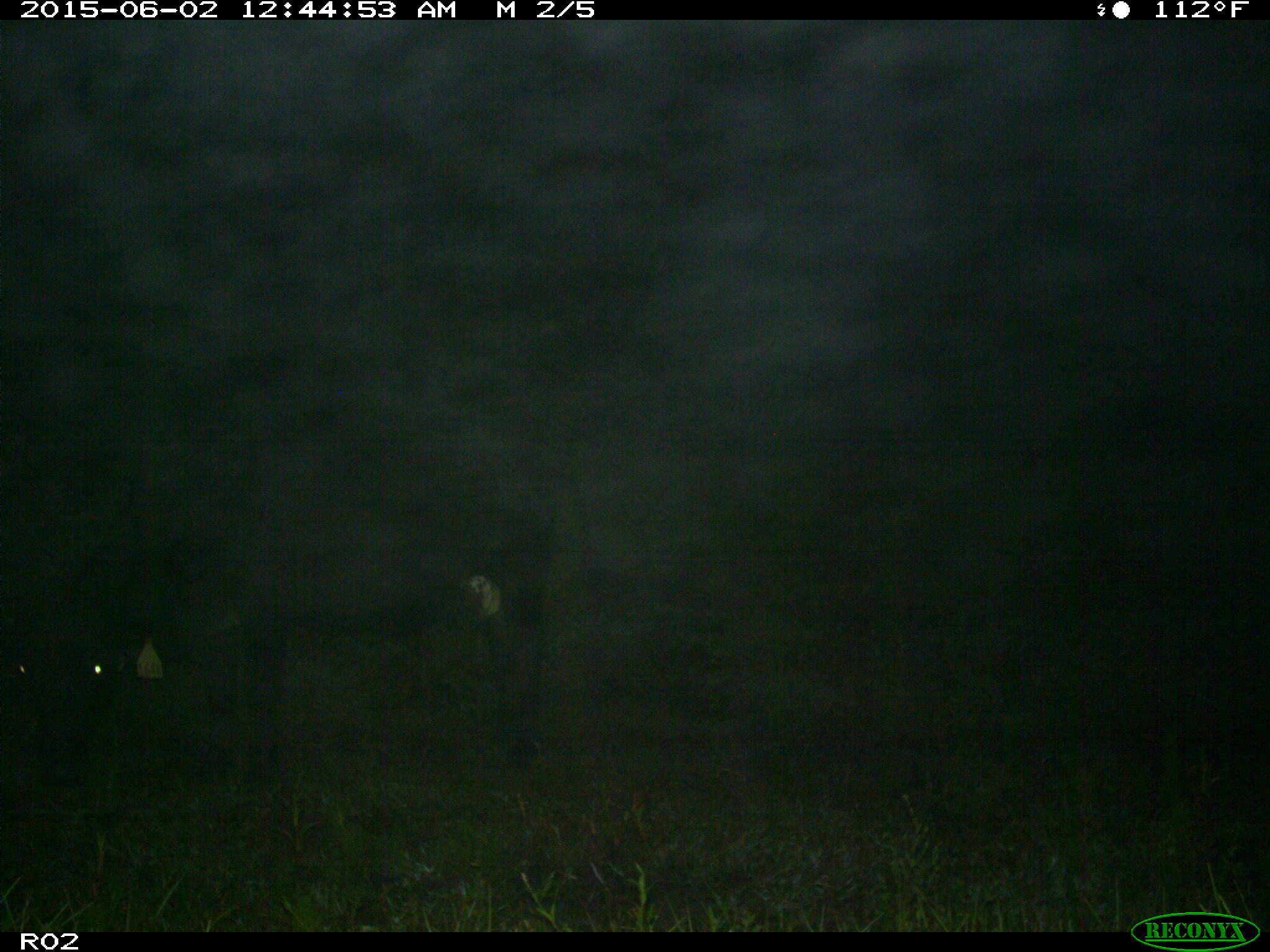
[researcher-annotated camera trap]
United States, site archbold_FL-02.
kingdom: Animalia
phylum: Chordata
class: Mammalia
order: Artiodactyla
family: Bovidae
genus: Bos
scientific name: Bos taurus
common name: domestic cow